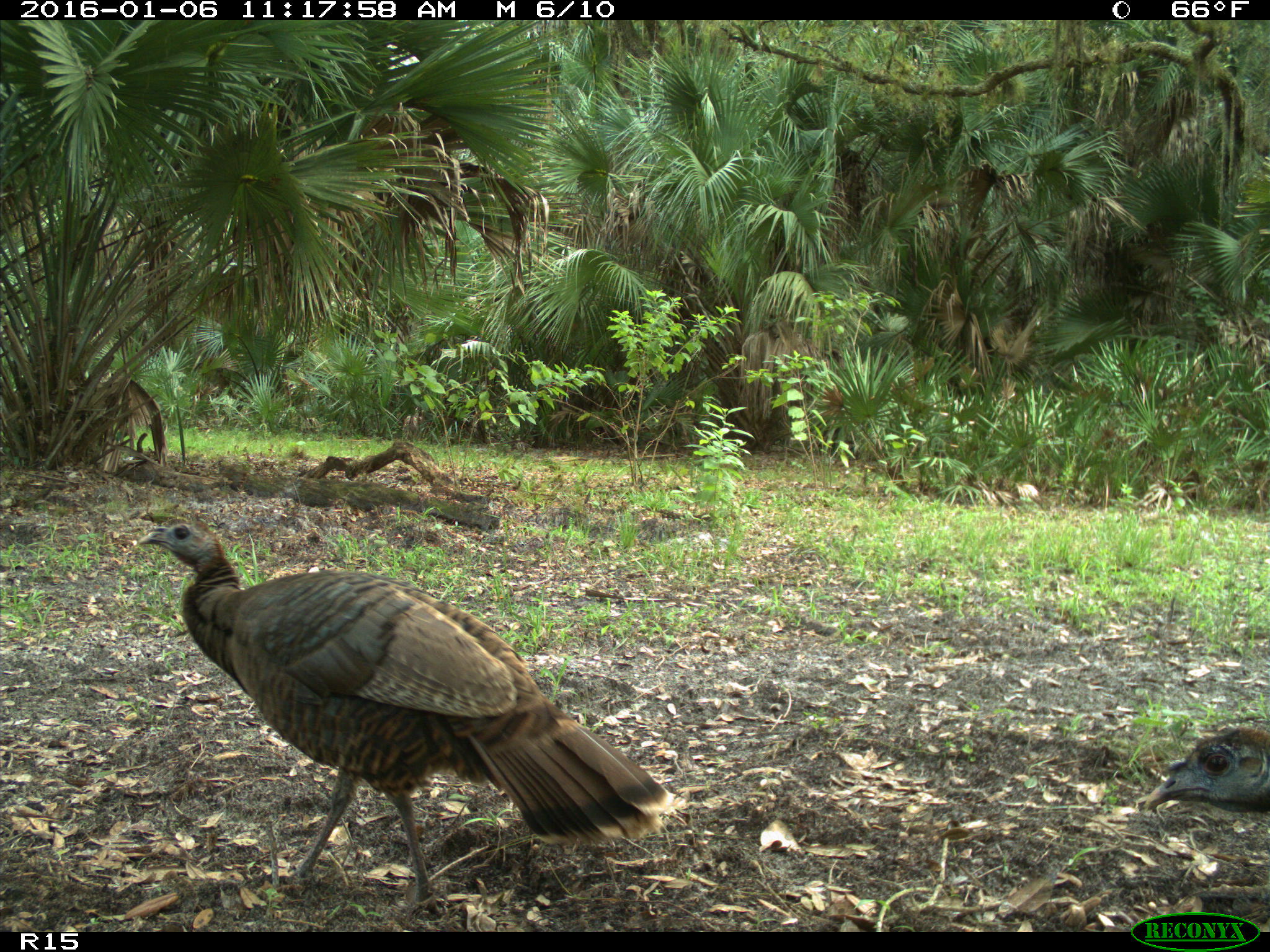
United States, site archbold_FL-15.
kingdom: Animalia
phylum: Chordata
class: Aves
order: Galliformes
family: Phasianidae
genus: Meleagris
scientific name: Meleagris gallopavo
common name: wild turkey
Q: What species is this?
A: Meleagris gallopavo (wild turkey).